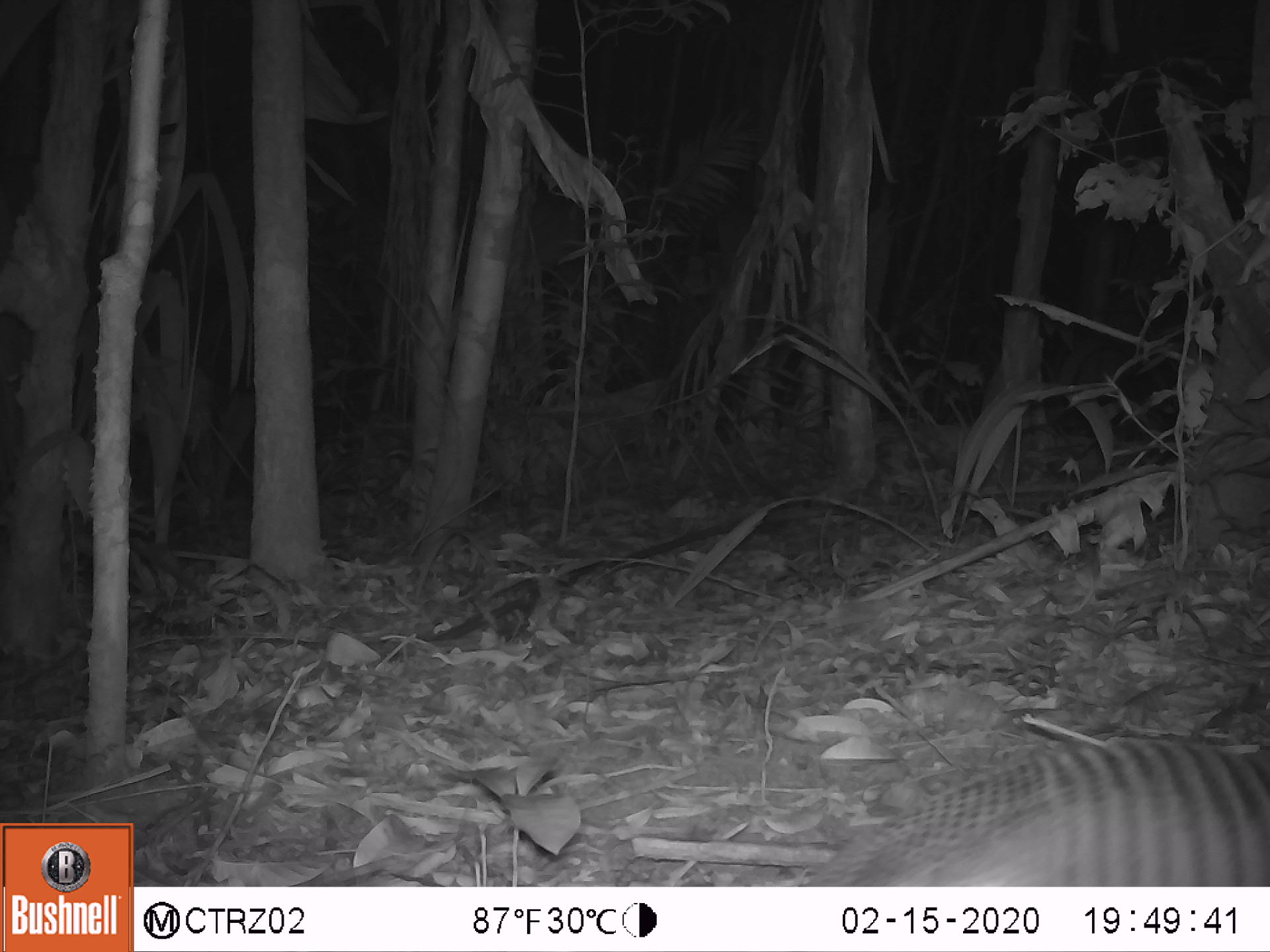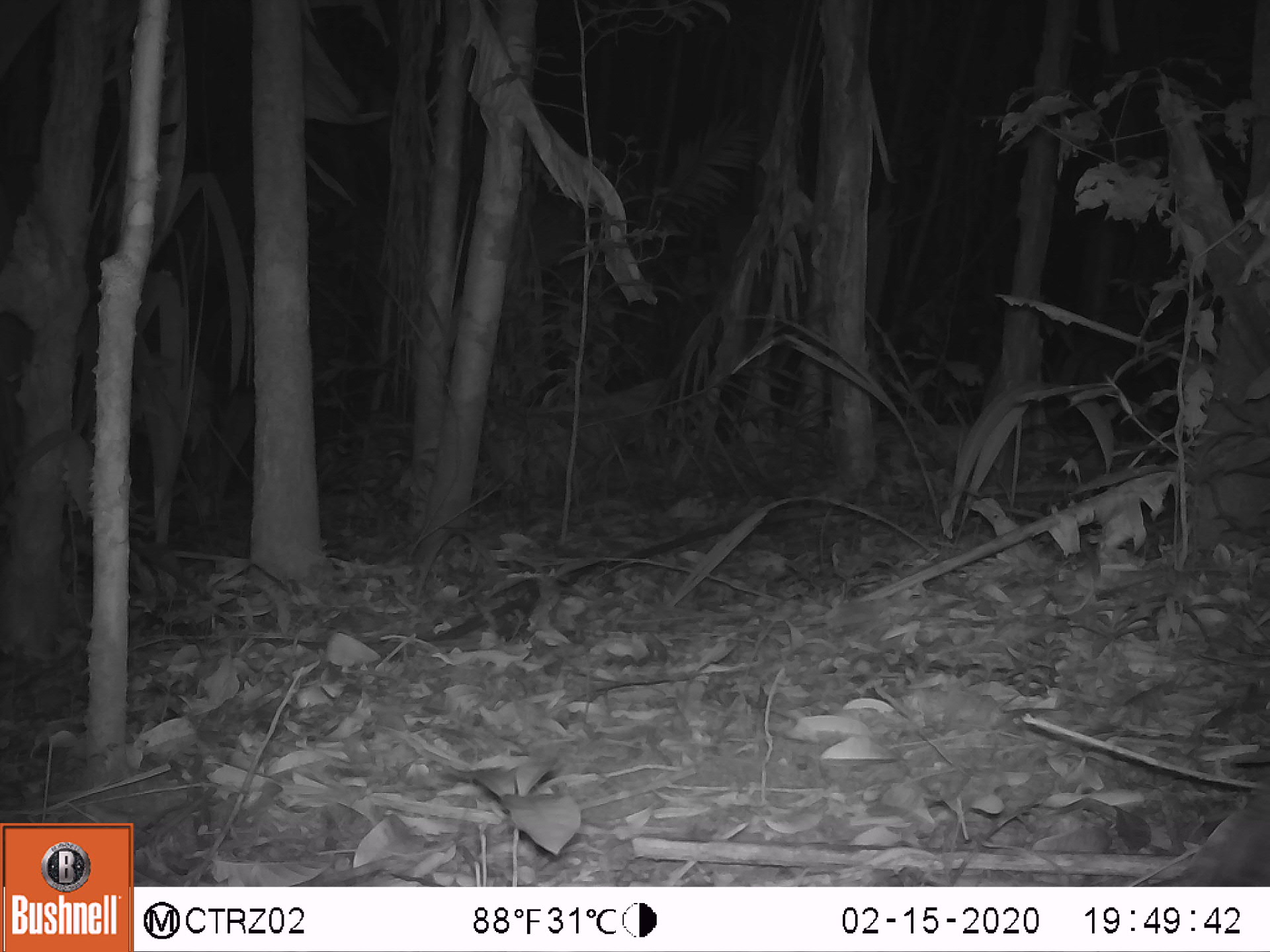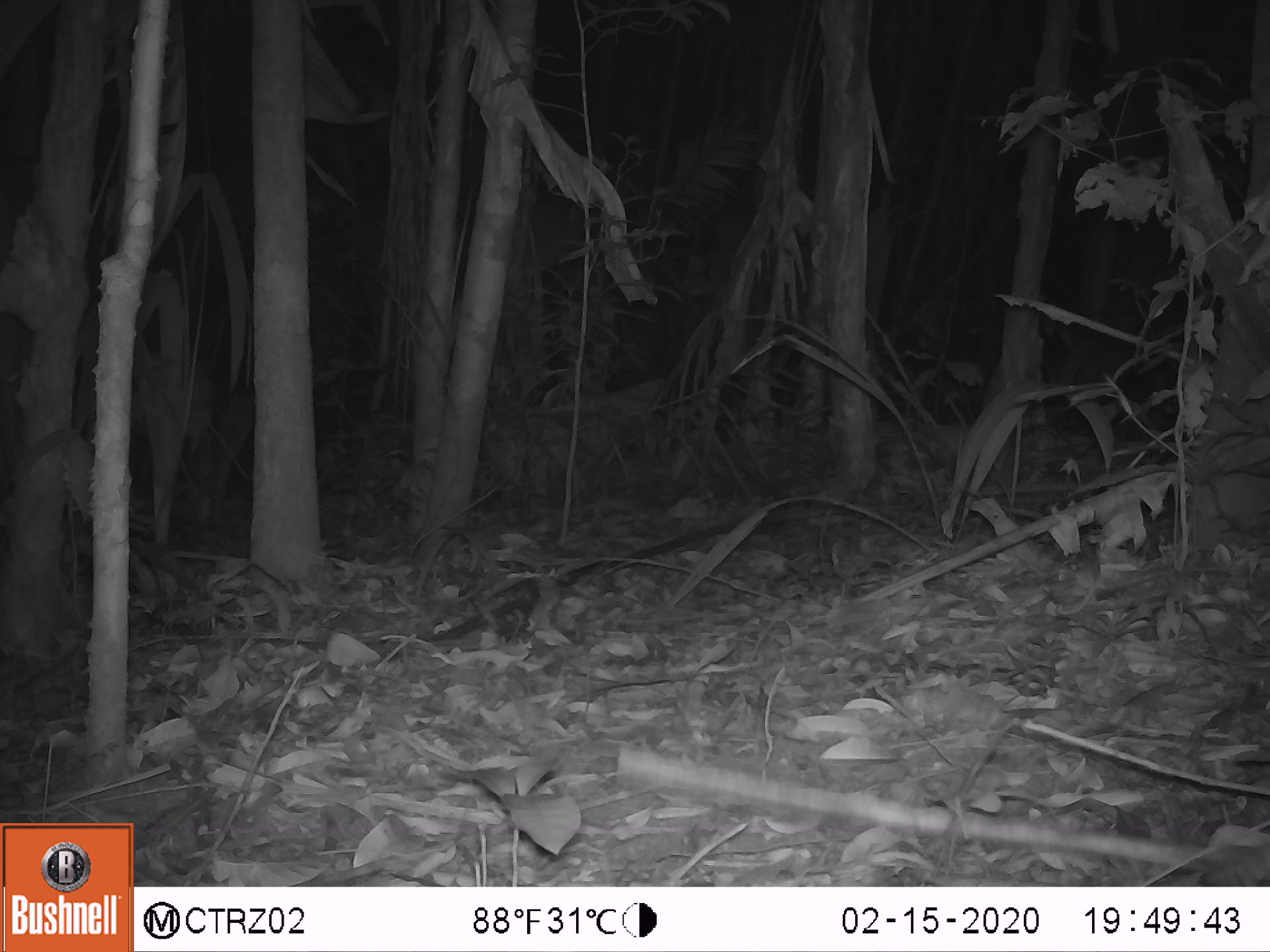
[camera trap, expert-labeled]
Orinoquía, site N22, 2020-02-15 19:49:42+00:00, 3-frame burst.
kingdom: Animalia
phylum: Chordata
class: Mammalia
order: Cingulata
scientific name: Cingulata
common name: armadillo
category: unknown armadillo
Unknown armadillo (armadillo) (Cingulata).